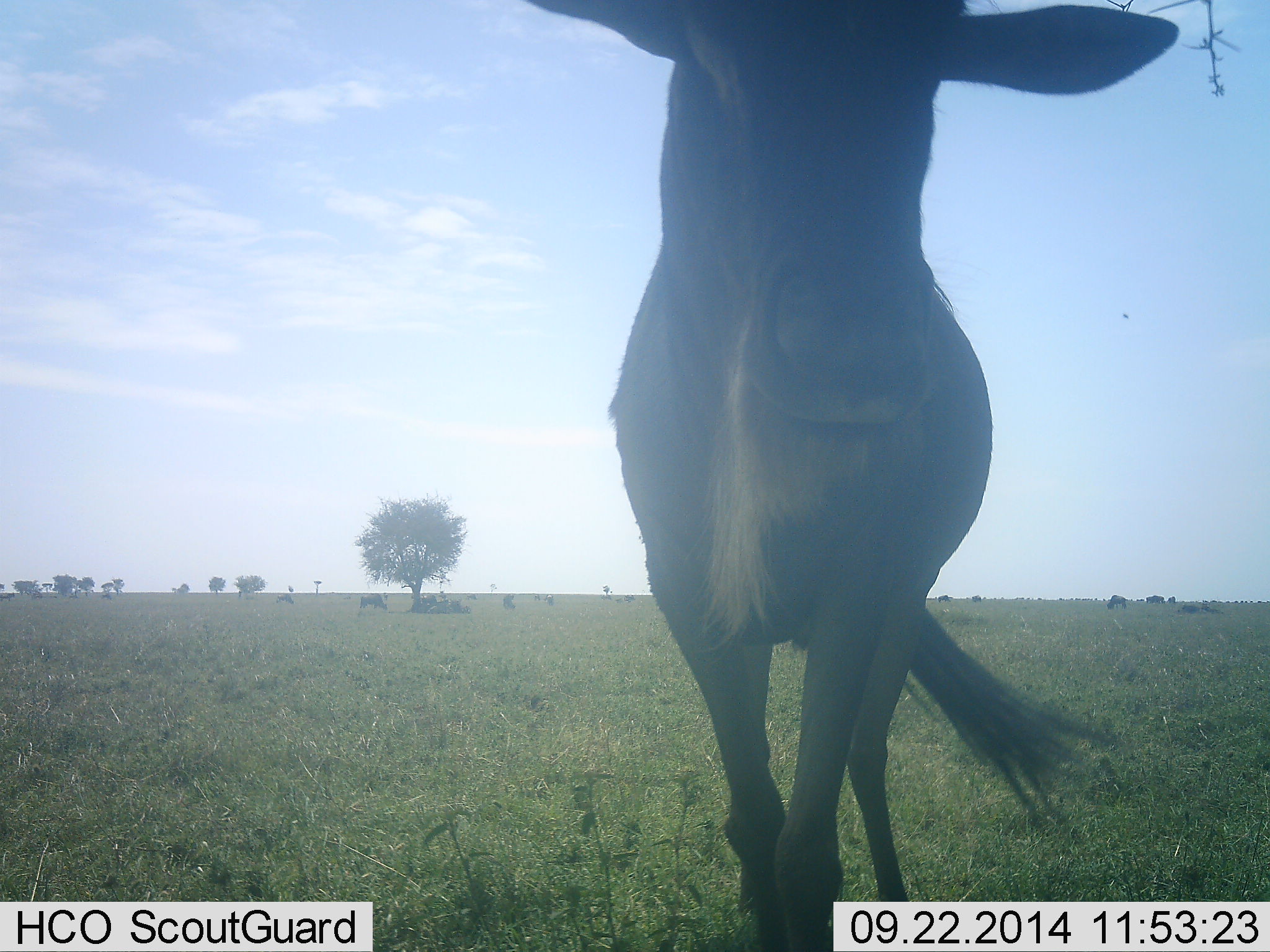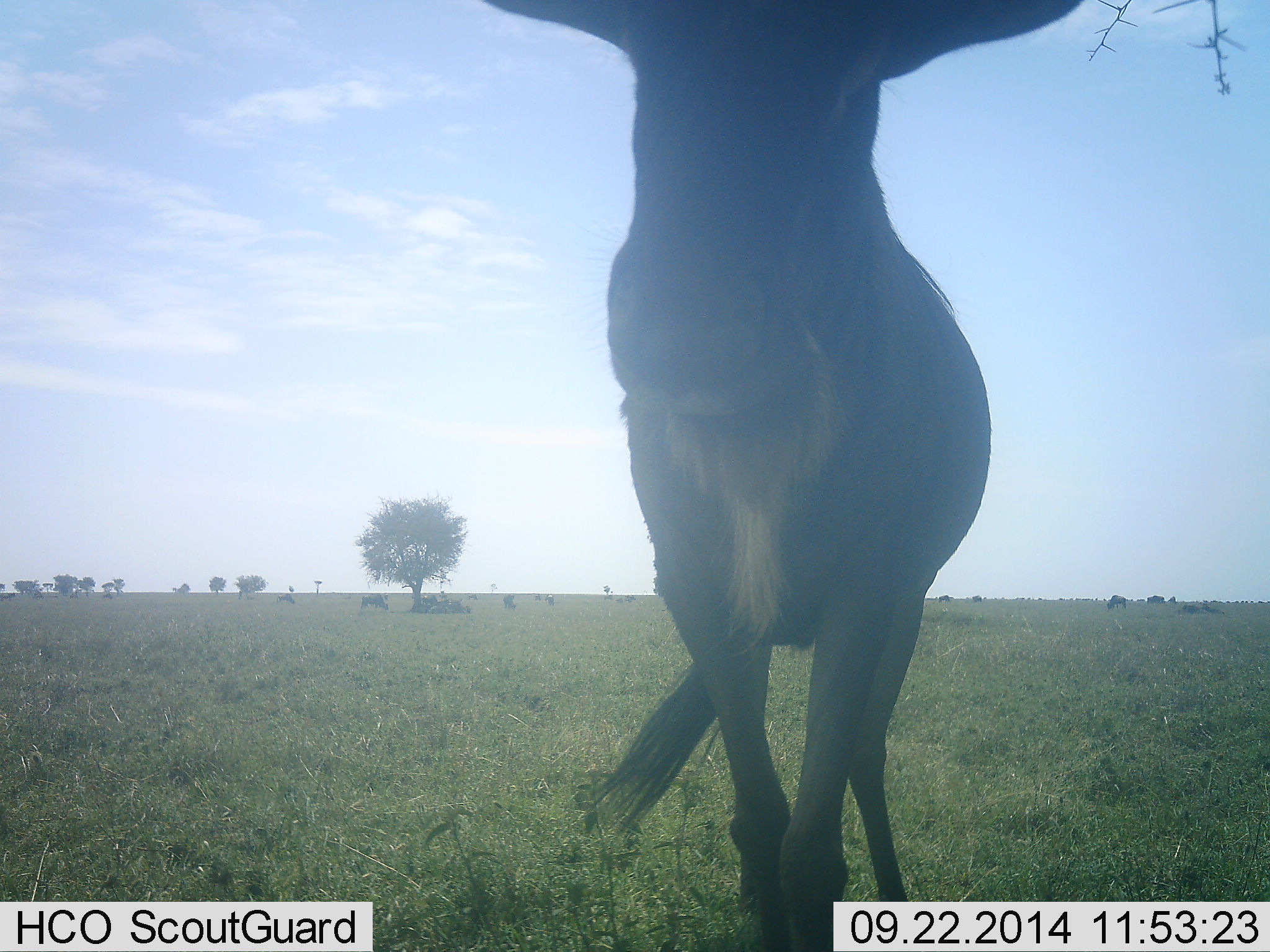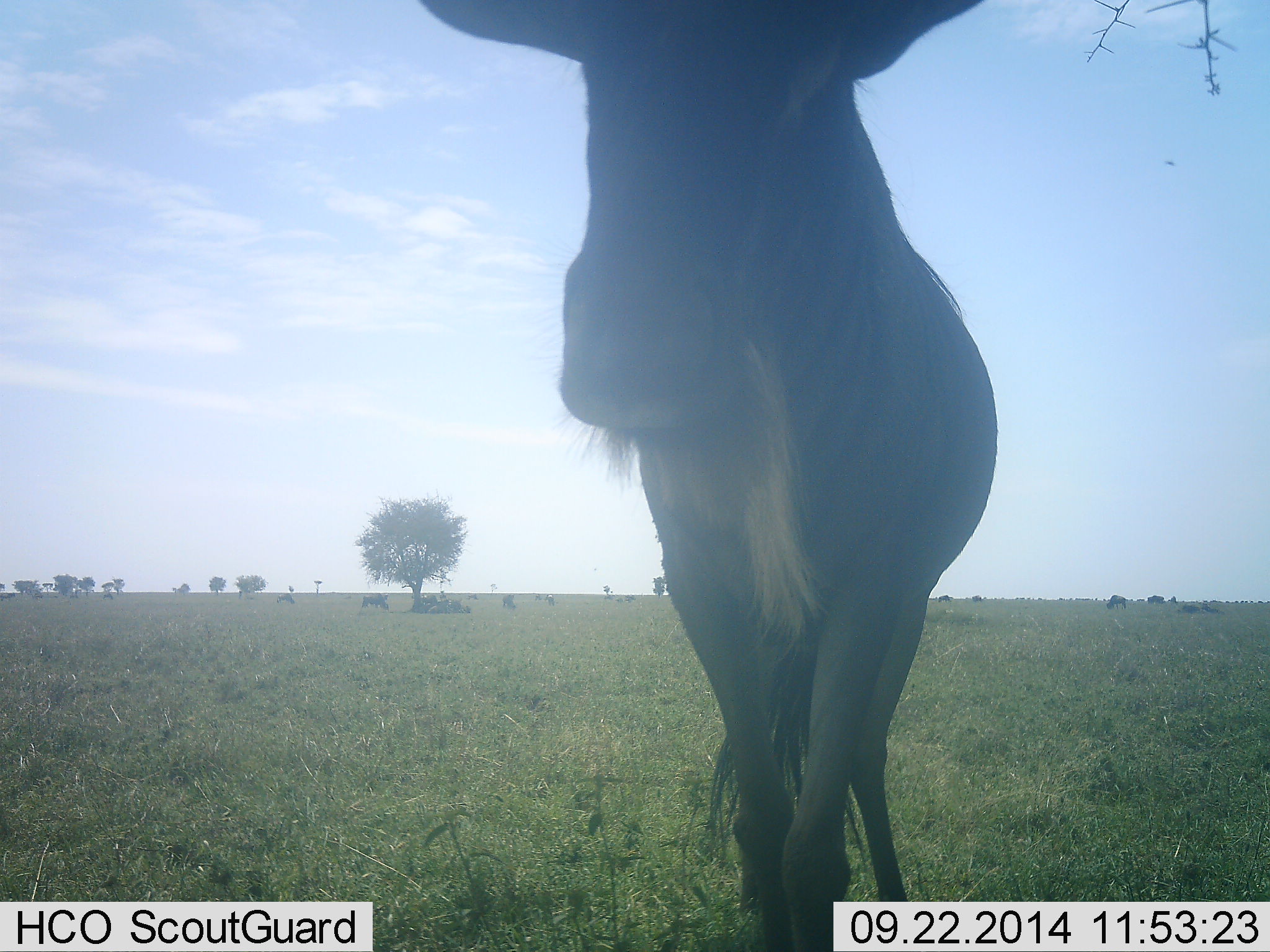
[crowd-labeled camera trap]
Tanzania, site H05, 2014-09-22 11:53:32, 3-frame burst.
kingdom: Animalia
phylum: Chordata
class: Mammalia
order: Artiodactyla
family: Bovidae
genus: Connochaetes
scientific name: Connochaetes taurinus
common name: blue wildebeest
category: wildebeest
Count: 11-50.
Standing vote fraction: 90%.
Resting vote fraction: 40%.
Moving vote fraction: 10%.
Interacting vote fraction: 0%.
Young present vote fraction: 0%.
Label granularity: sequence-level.